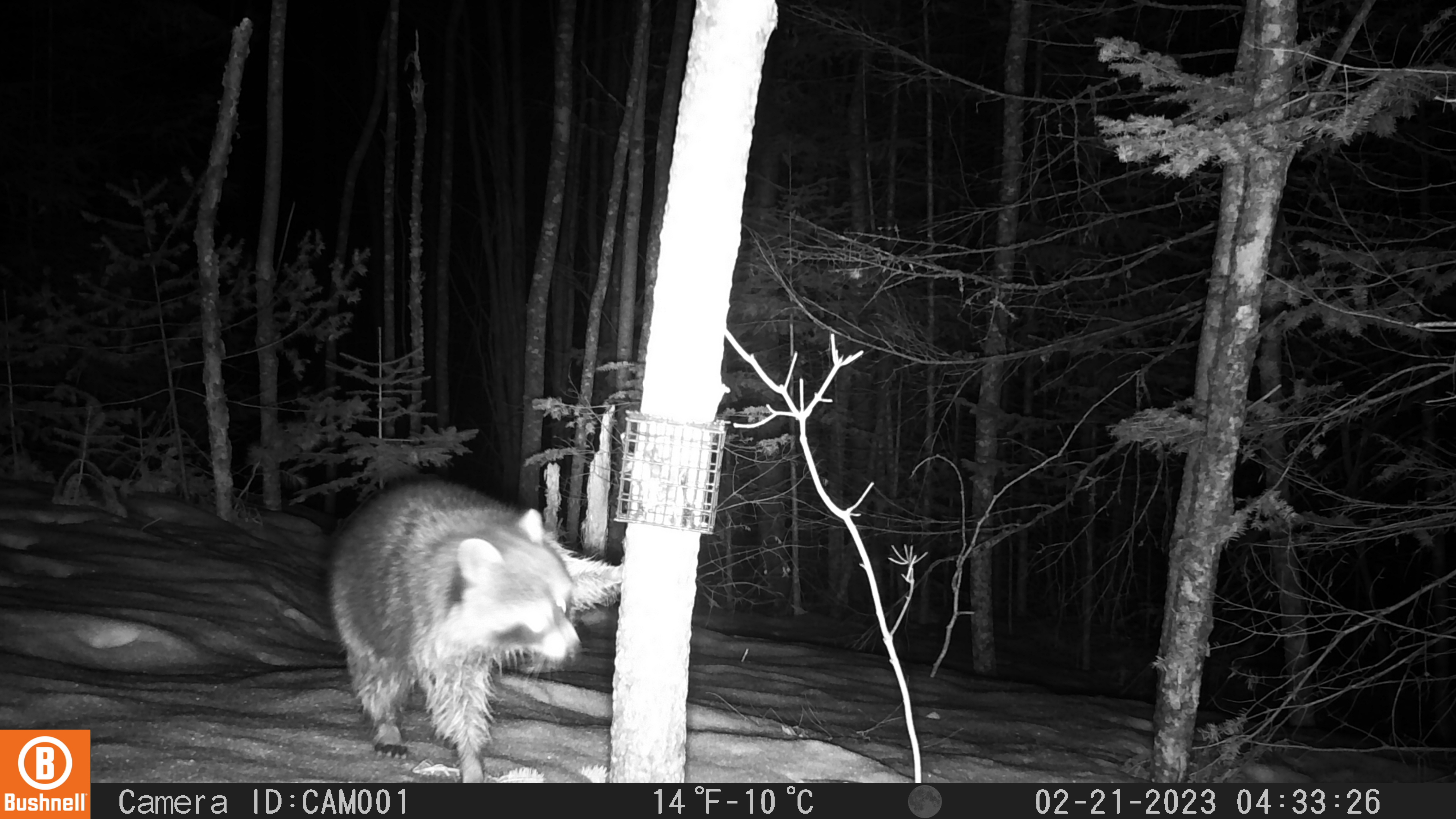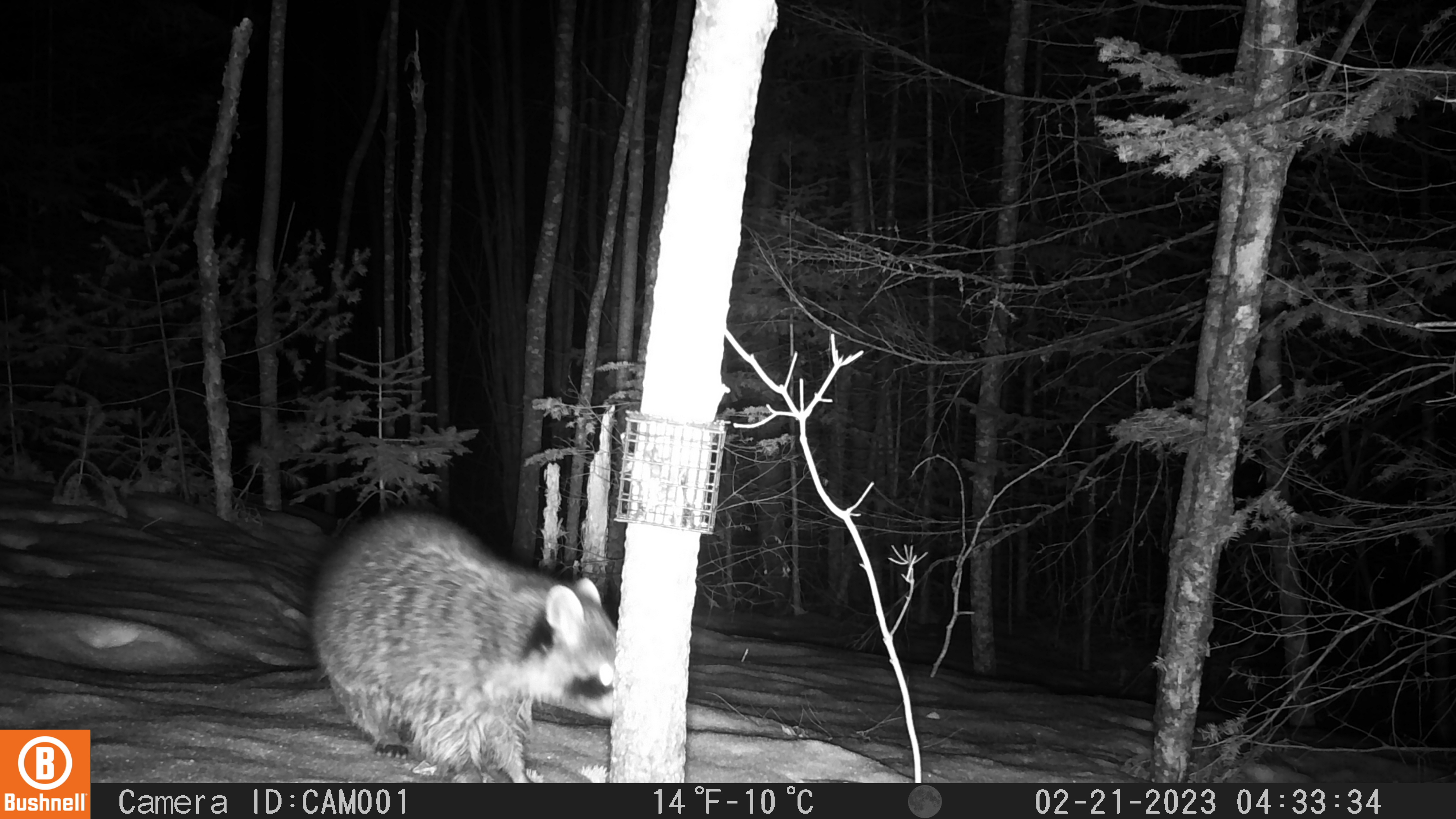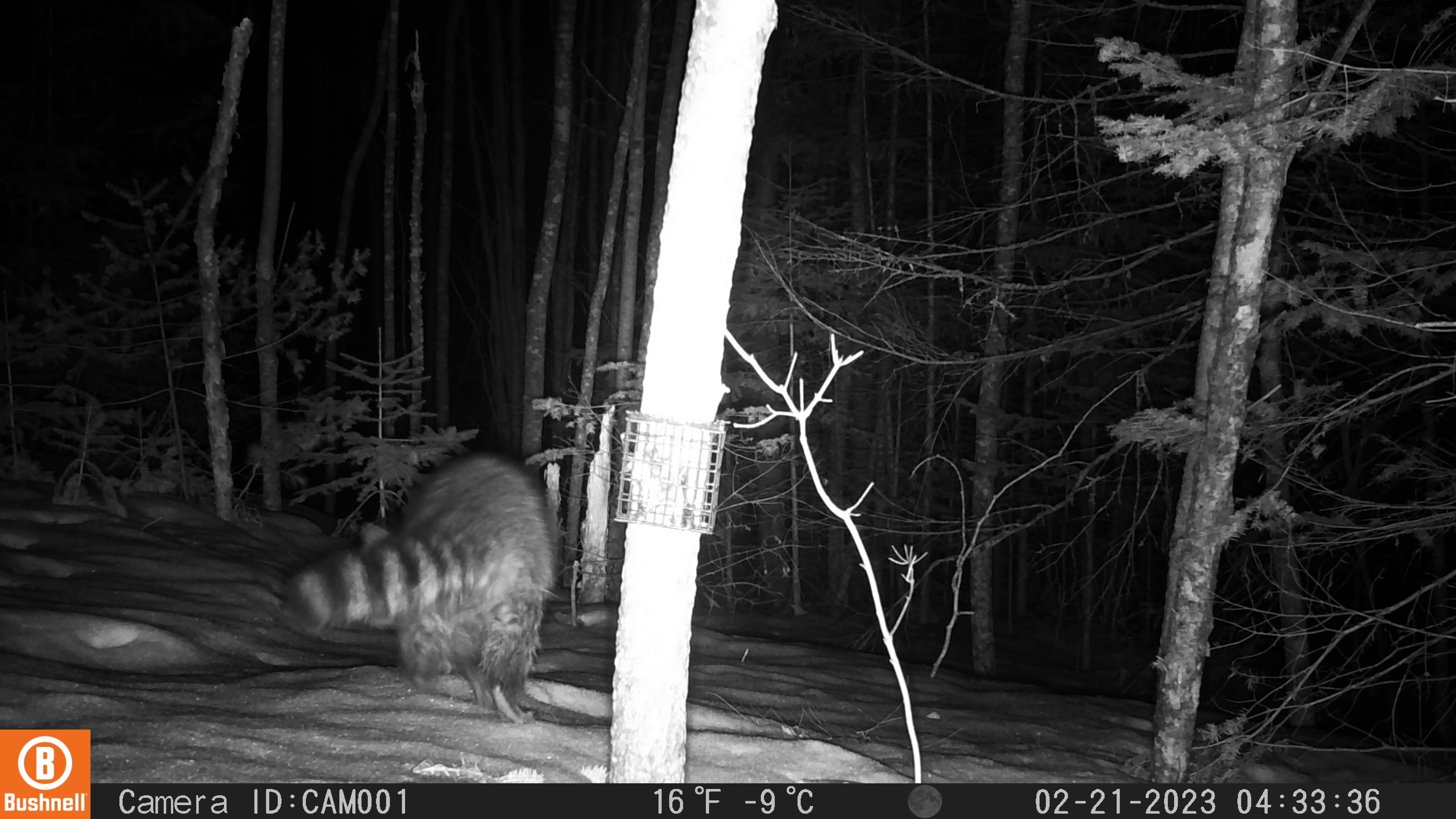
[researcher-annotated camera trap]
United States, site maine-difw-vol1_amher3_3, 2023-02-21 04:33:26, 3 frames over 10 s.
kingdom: Animalia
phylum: Chordata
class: Mammalia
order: Carnivora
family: Procyonidae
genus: Procyon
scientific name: Procyon lotor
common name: raccoon